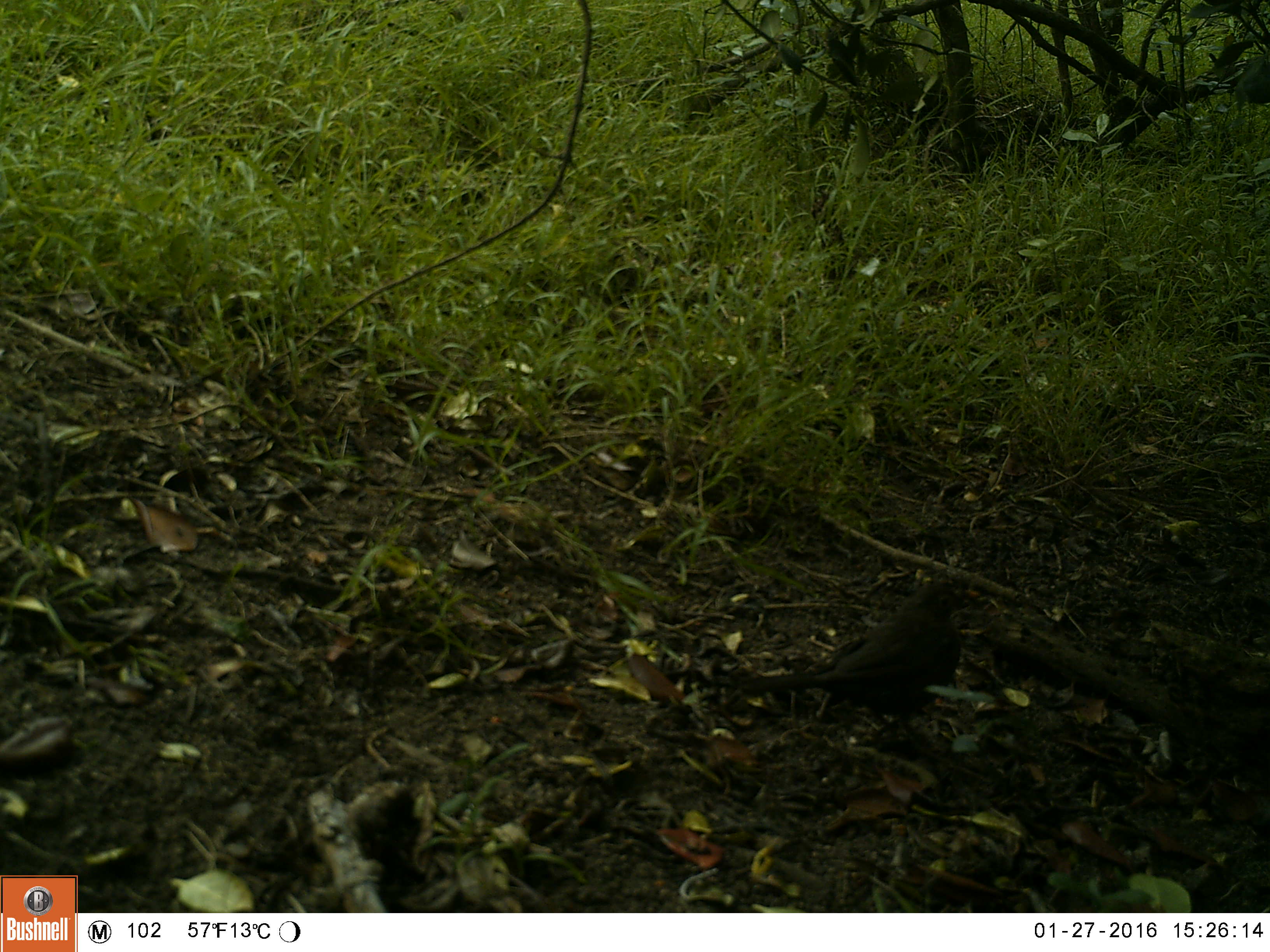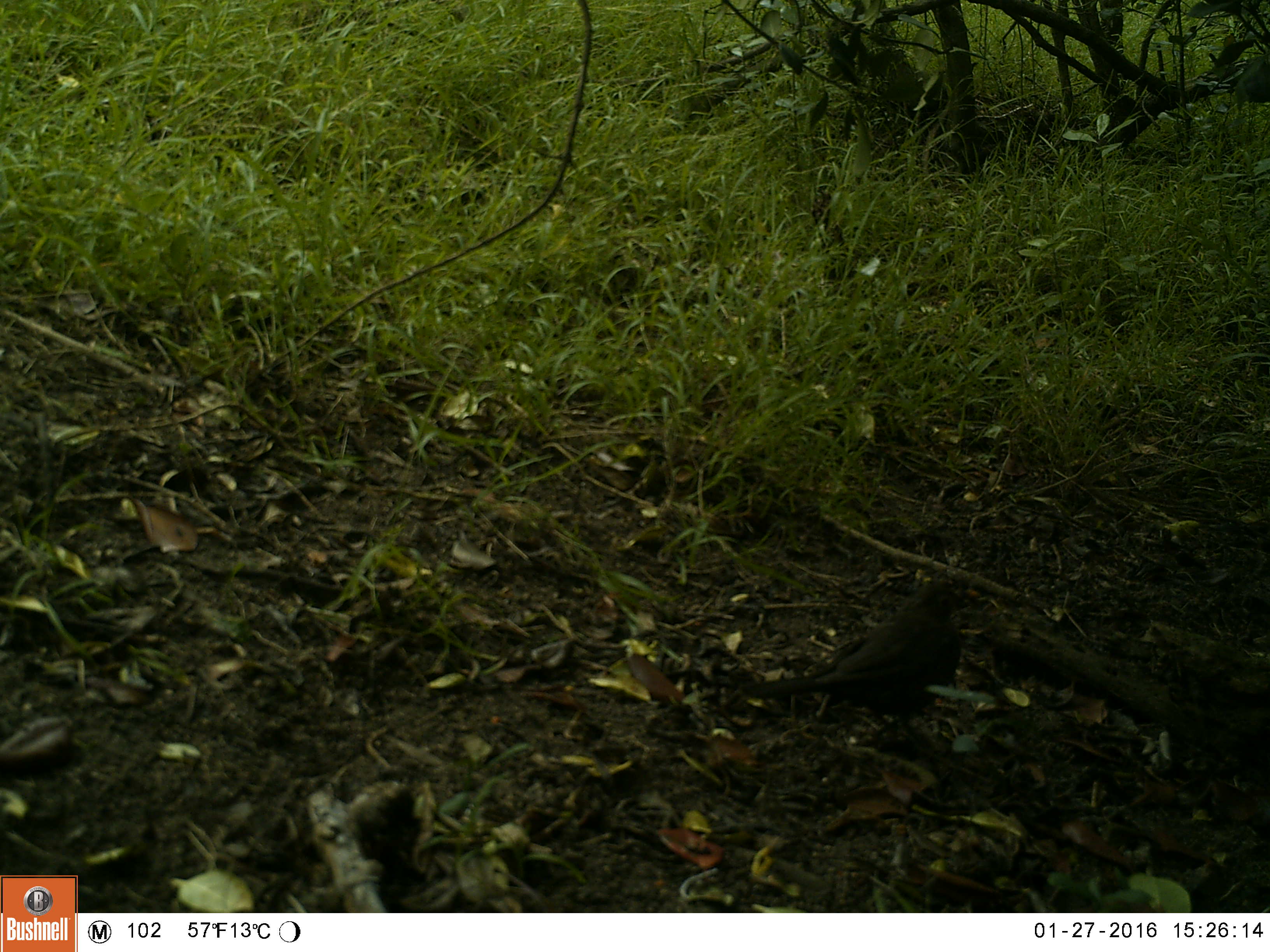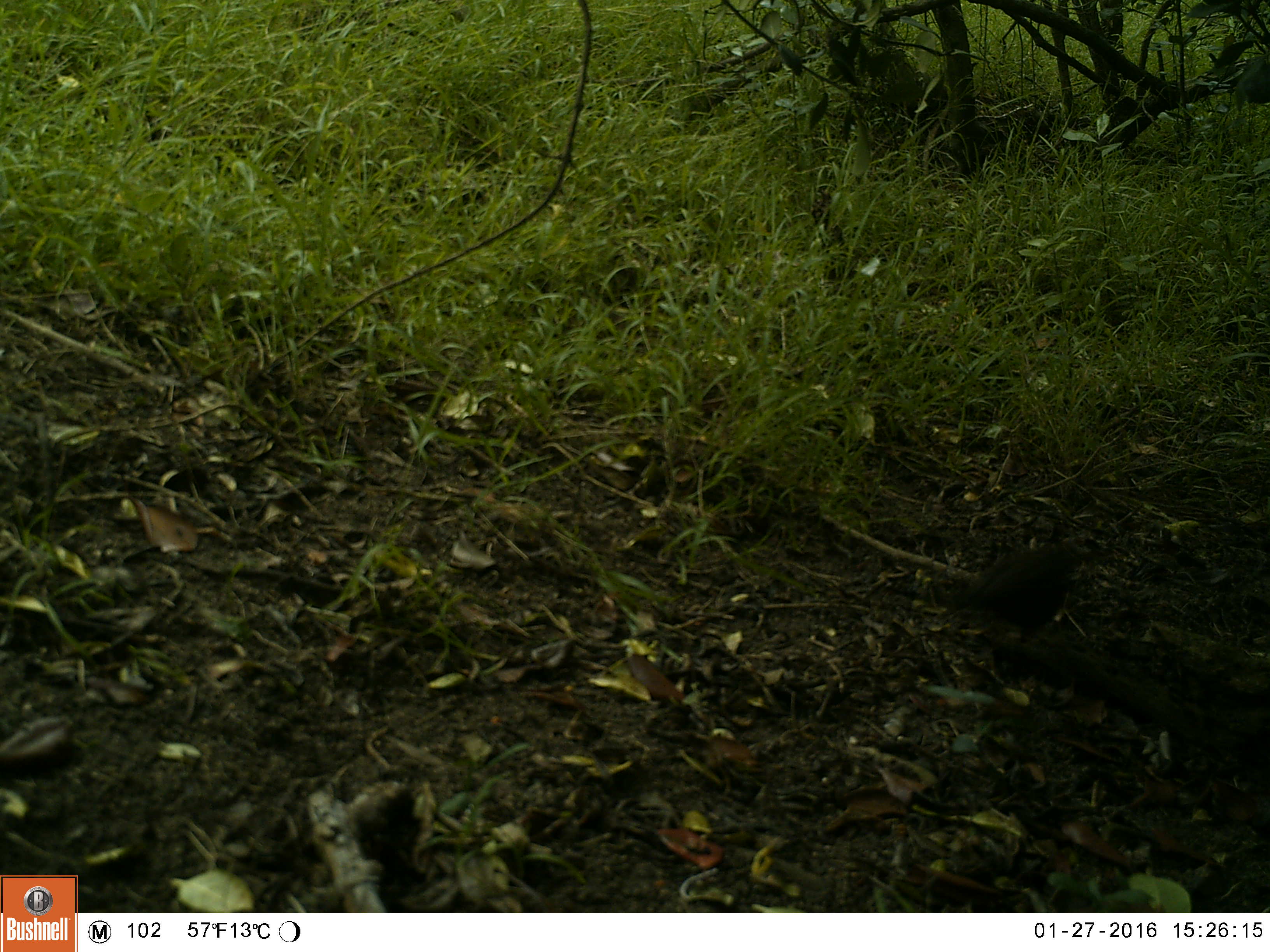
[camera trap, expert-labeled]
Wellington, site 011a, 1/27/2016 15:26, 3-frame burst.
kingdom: Animalia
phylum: Chordata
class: Aves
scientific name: Aves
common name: bird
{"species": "bird (Aves)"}